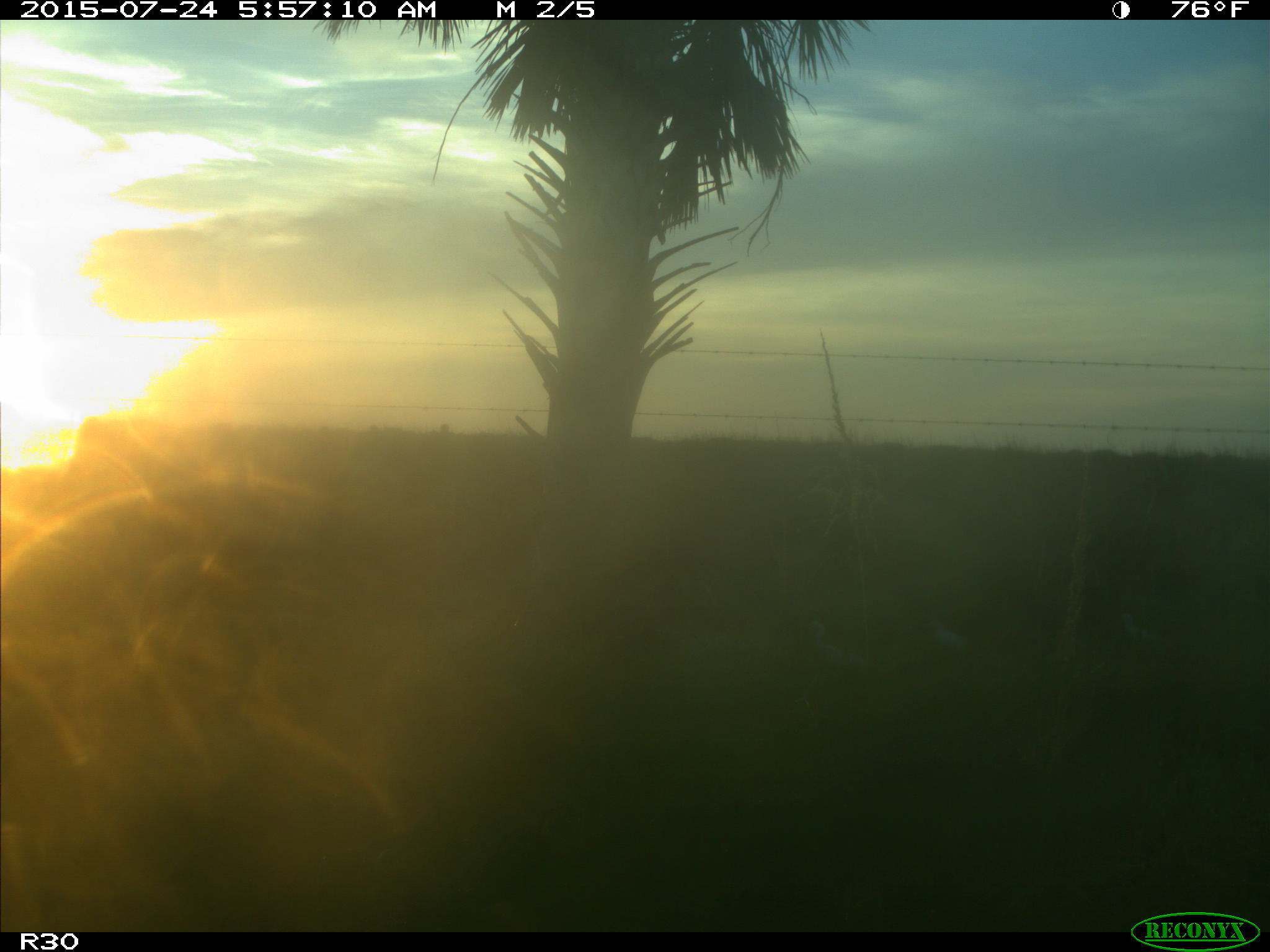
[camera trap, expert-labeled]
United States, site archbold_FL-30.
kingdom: Animalia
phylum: Chordata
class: Mammalia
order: Artiodactyla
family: Bovidae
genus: Bos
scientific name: Bos taurus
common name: domestic cow